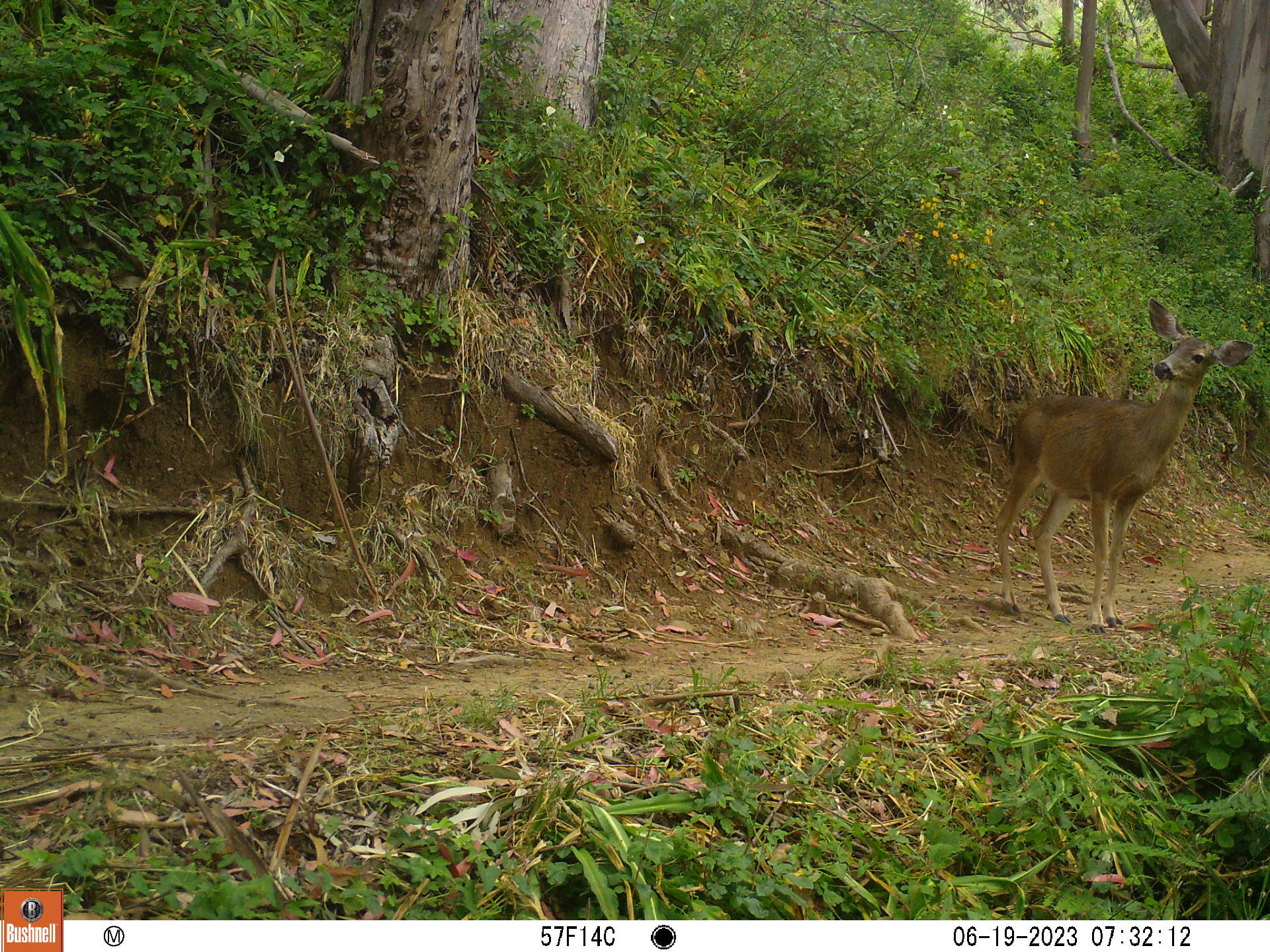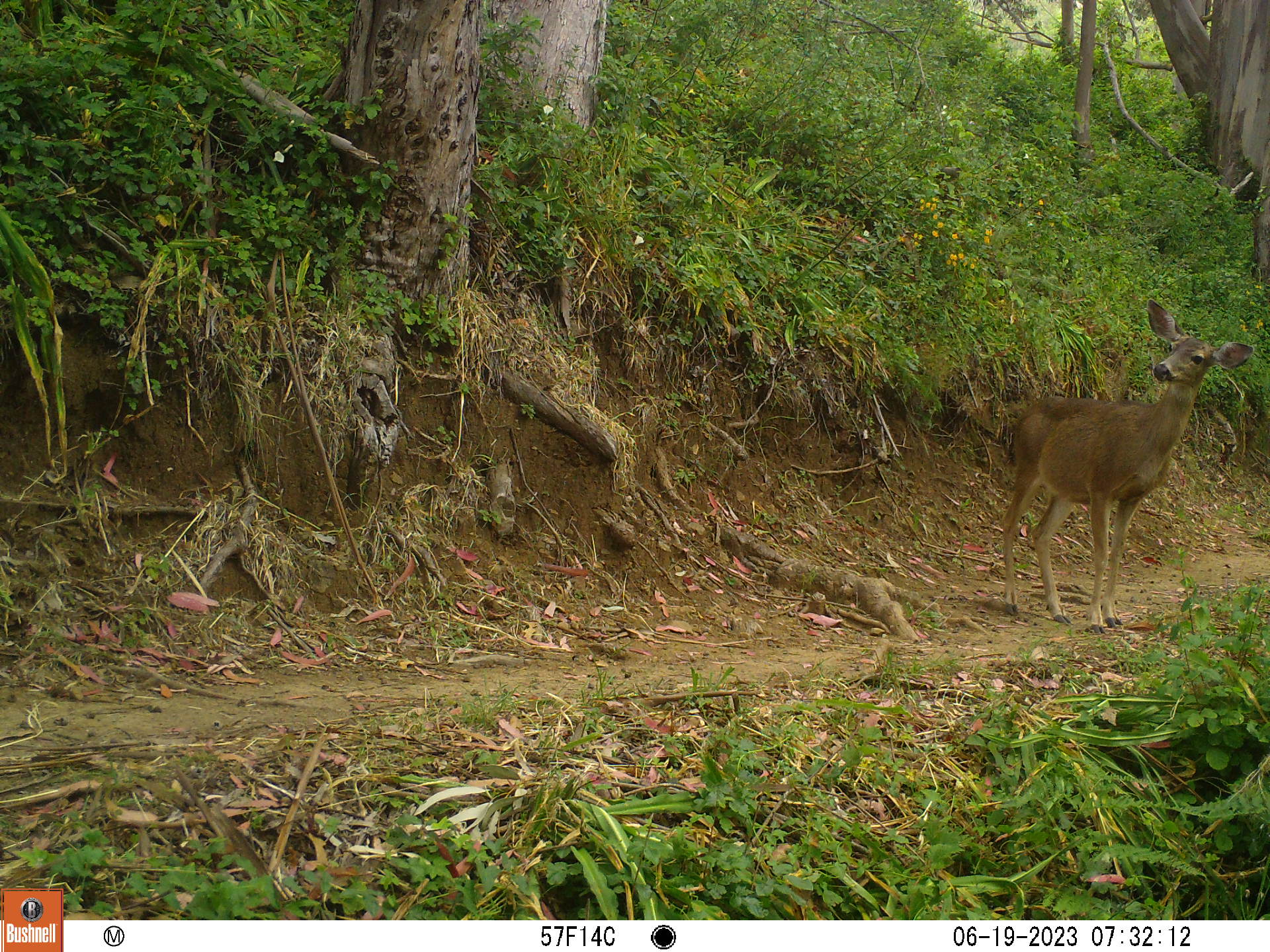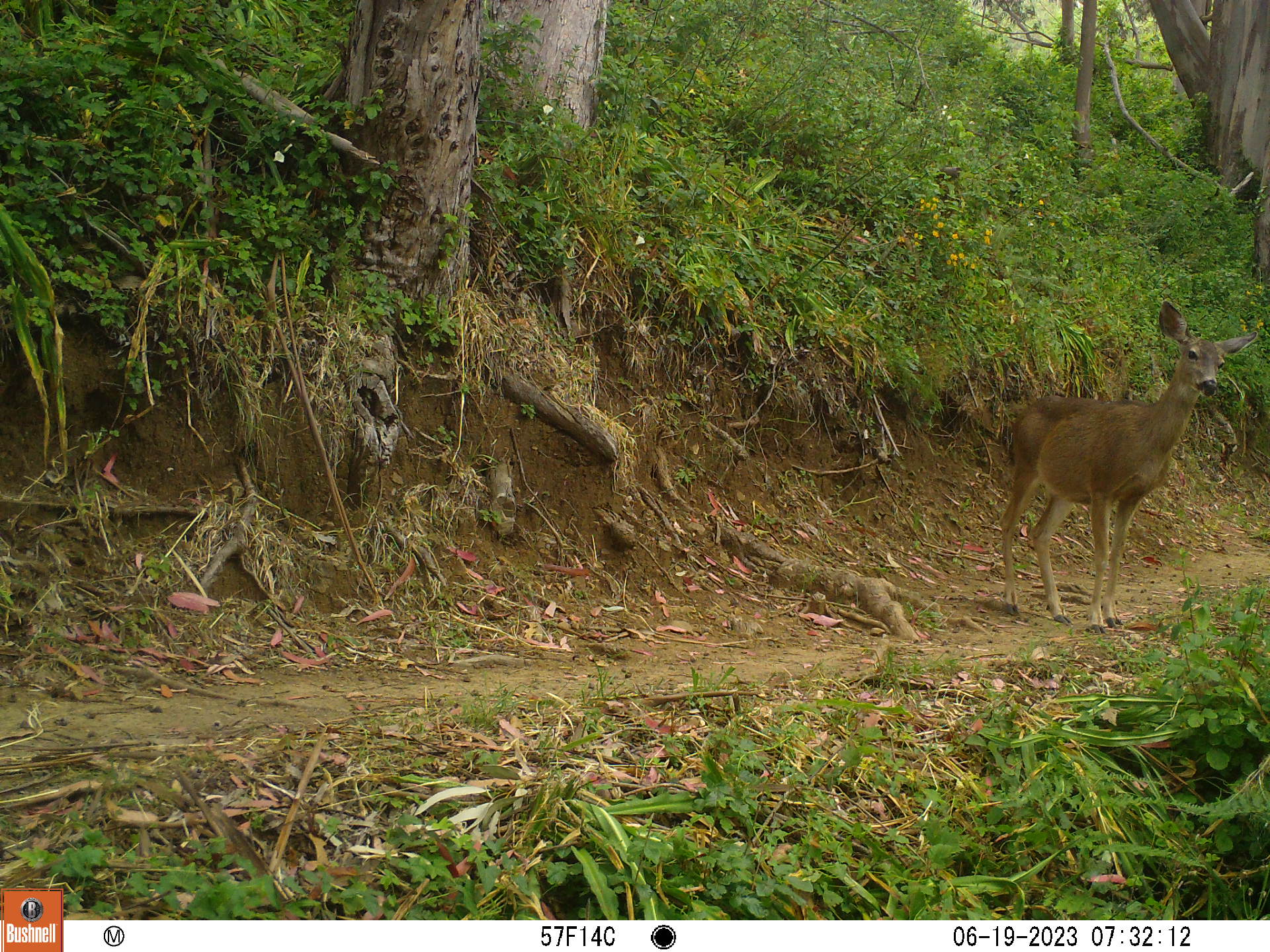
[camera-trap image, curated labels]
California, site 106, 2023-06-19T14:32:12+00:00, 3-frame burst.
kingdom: Animalia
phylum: Chordata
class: Mammalia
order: Artiodactyla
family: Cervidae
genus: Odocoileus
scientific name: Odocoileus hemionus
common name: mule deer